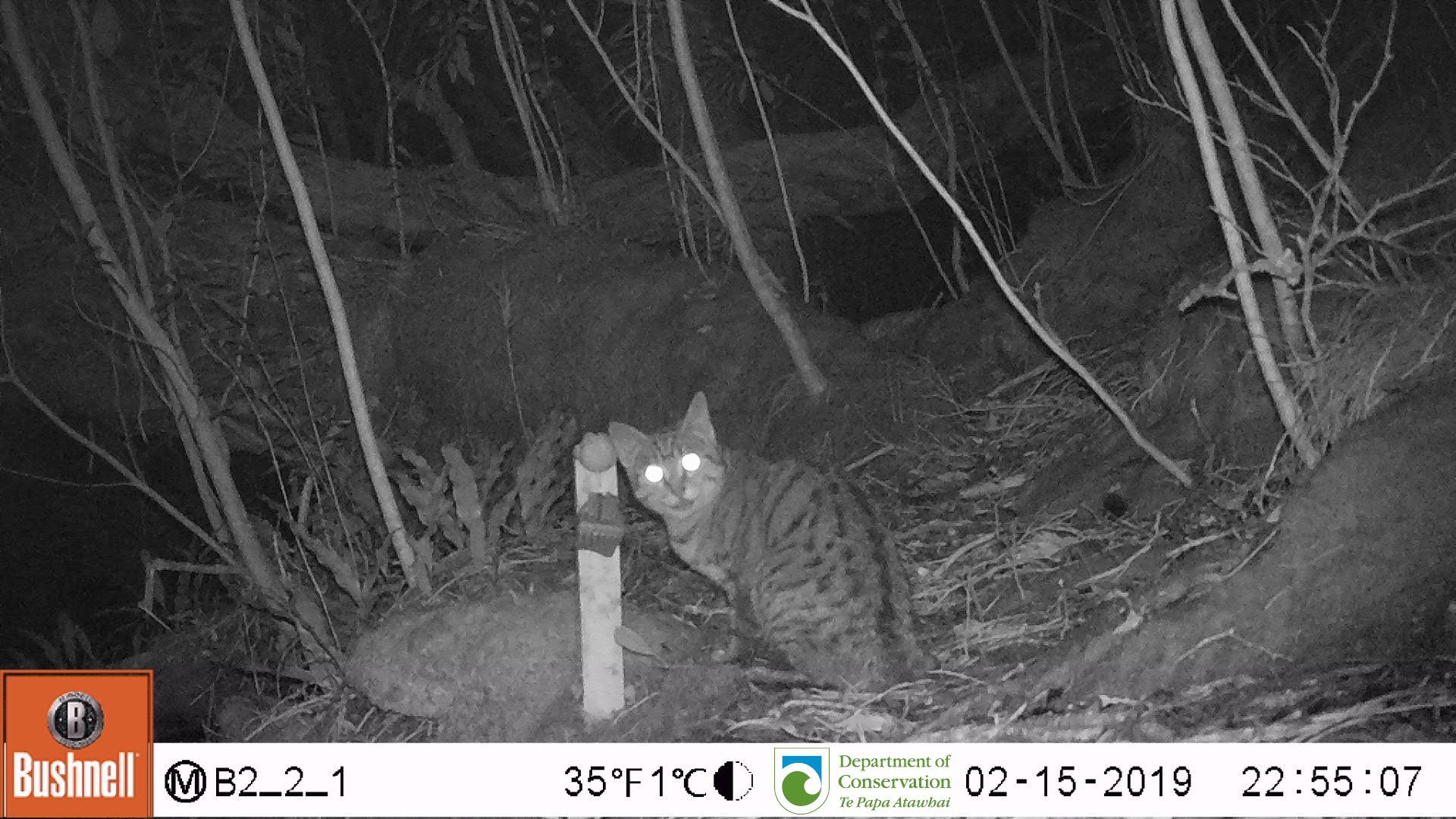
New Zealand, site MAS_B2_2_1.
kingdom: Animalia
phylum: Chordata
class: Mammalia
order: Carnivora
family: Felidae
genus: Felis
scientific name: Felis catus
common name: domestic cat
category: cat